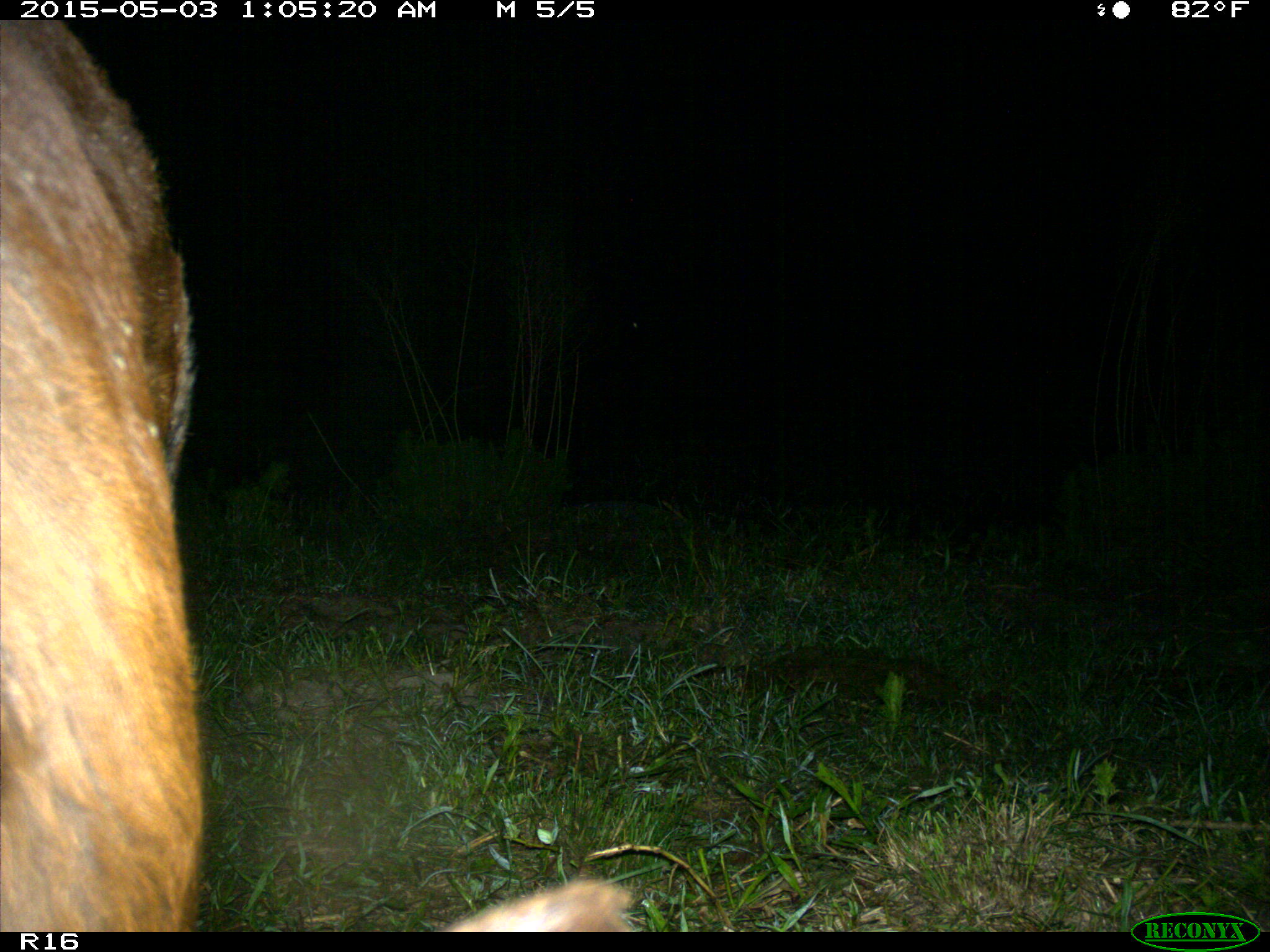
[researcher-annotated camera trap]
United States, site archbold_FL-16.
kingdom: Animalia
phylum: Chordata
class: Mammalia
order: Artiodactyla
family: Bovidae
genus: Bos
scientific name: Bos taurus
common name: domestic cow